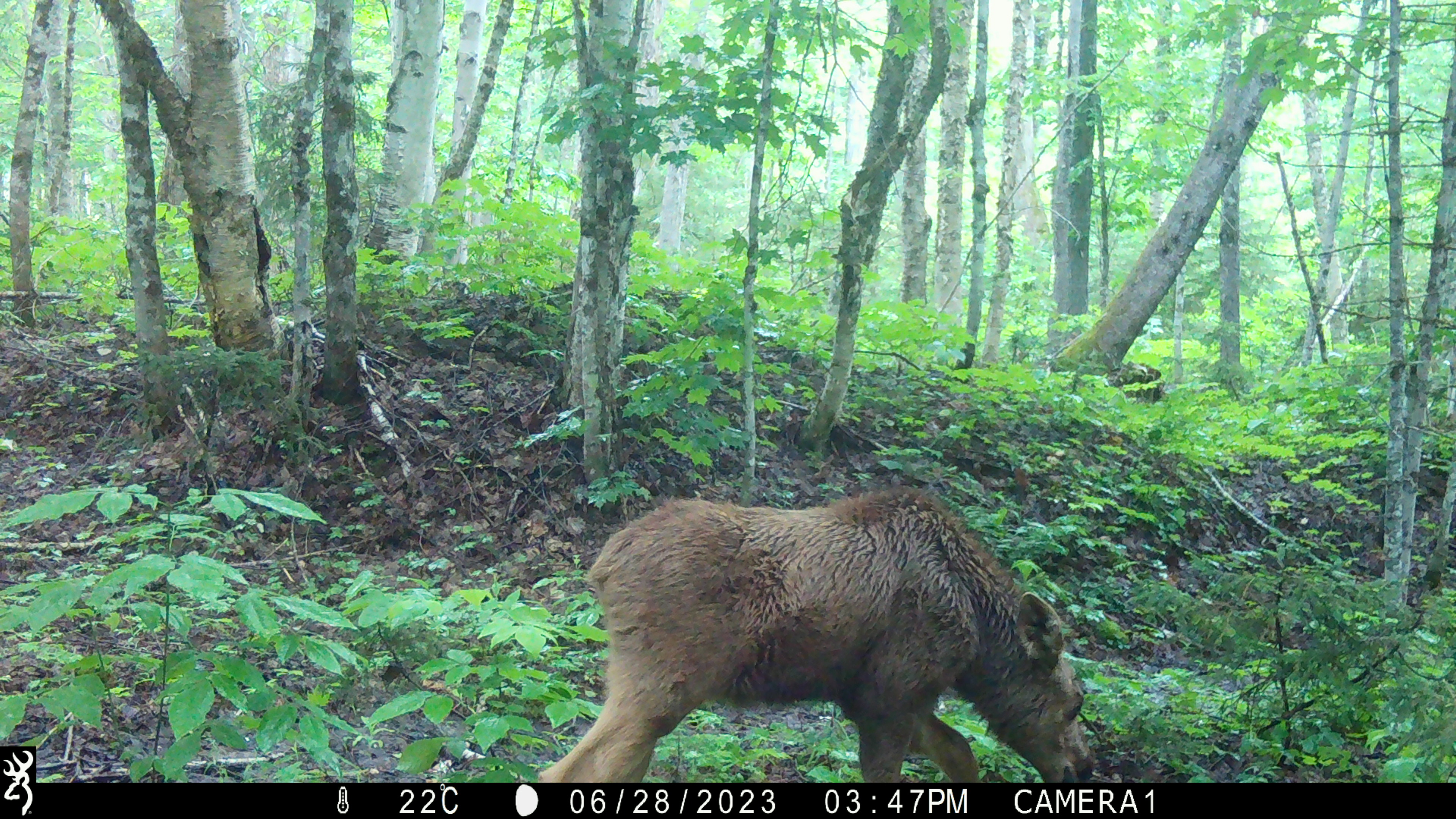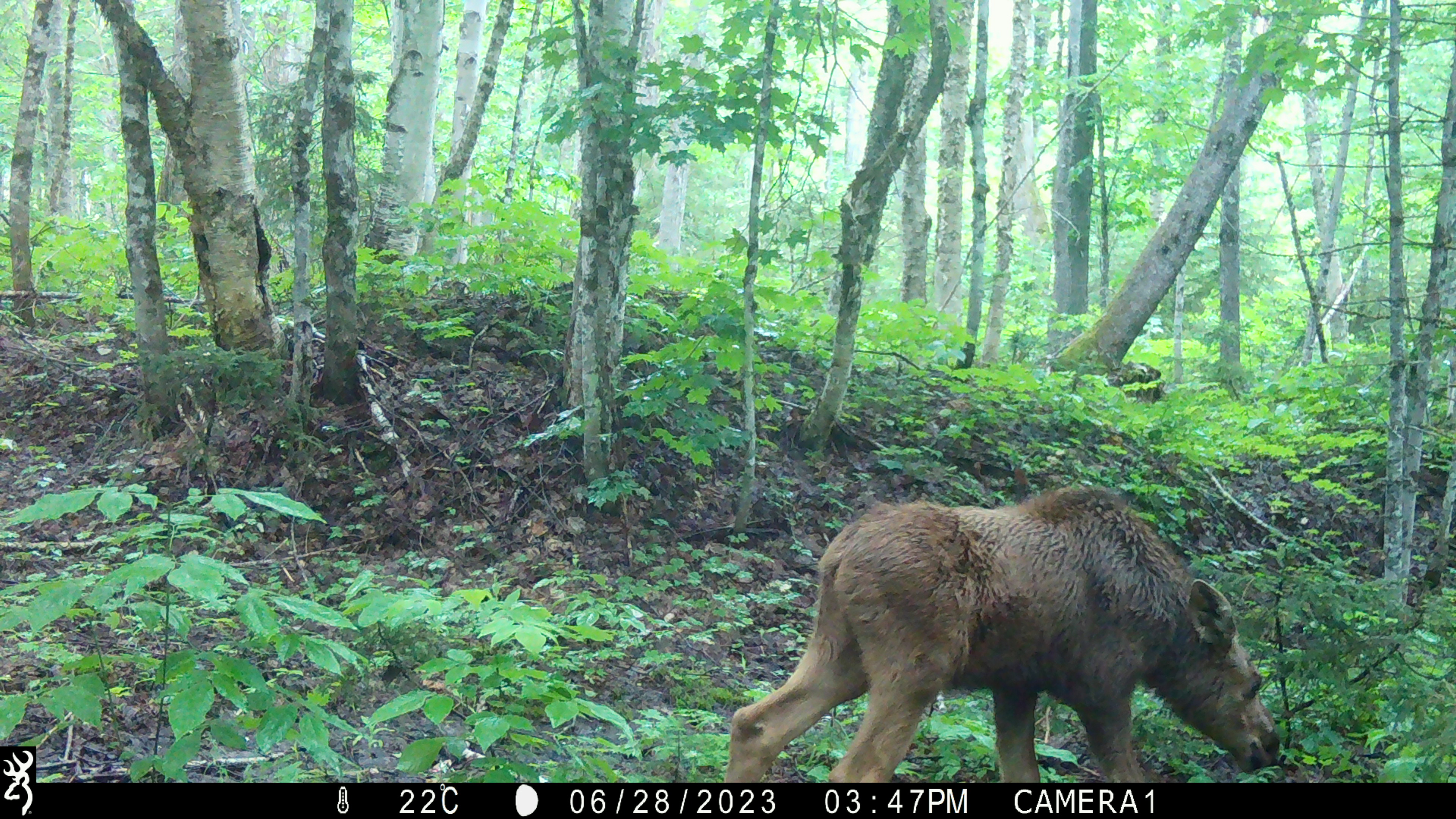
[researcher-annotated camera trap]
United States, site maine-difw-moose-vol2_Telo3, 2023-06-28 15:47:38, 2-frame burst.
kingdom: Animalia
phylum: Chordata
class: Mammalia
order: Artiodactyla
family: Cervidae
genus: Alces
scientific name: Alces alces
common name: moose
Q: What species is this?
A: Moose (Alces alces).